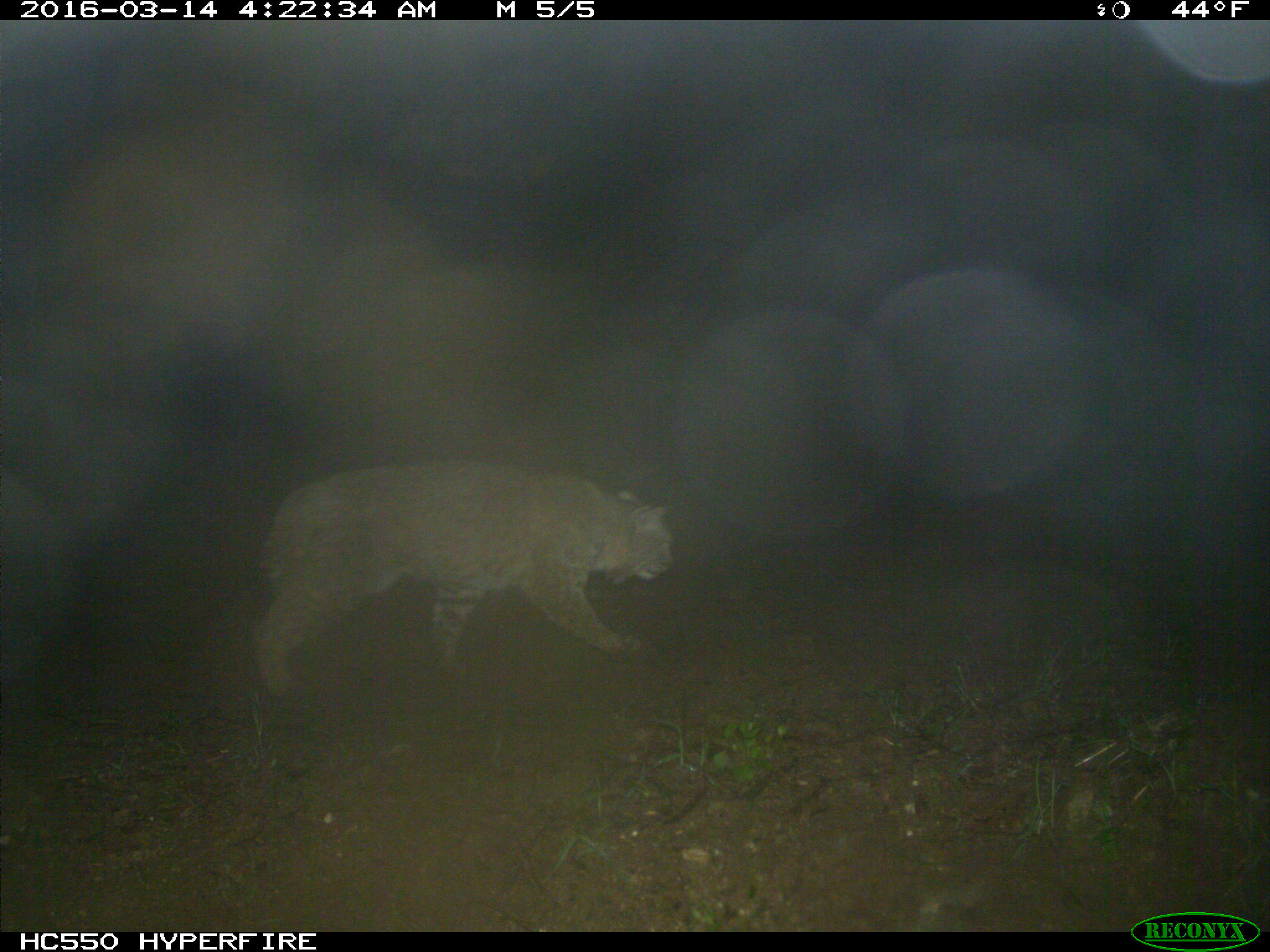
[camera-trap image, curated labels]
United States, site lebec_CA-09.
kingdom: Animalia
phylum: Chordata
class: Mammalia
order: Carnivora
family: Felidae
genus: Lynx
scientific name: Lynx rufus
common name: bobcat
Lynx rufus (bobcat).